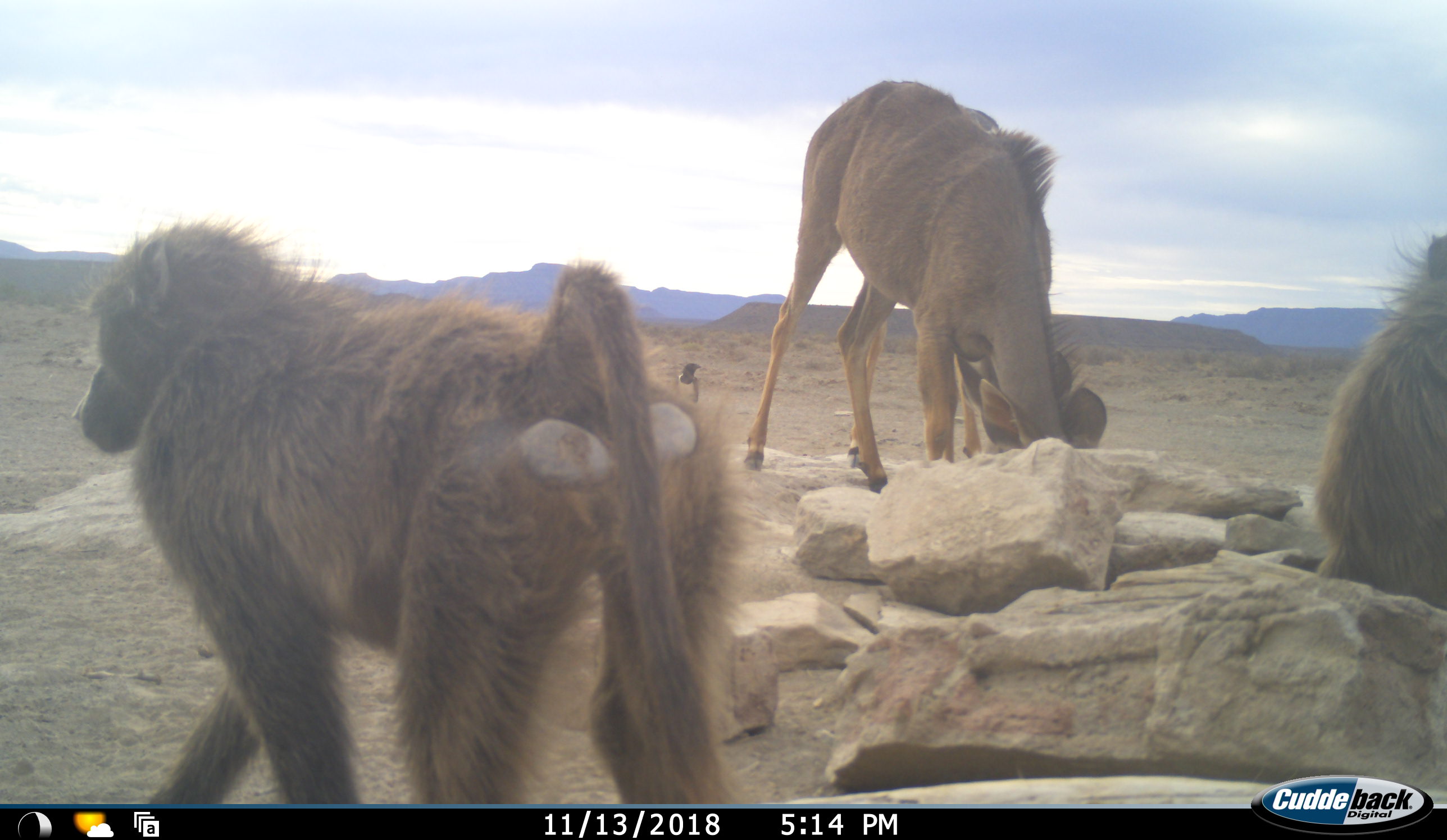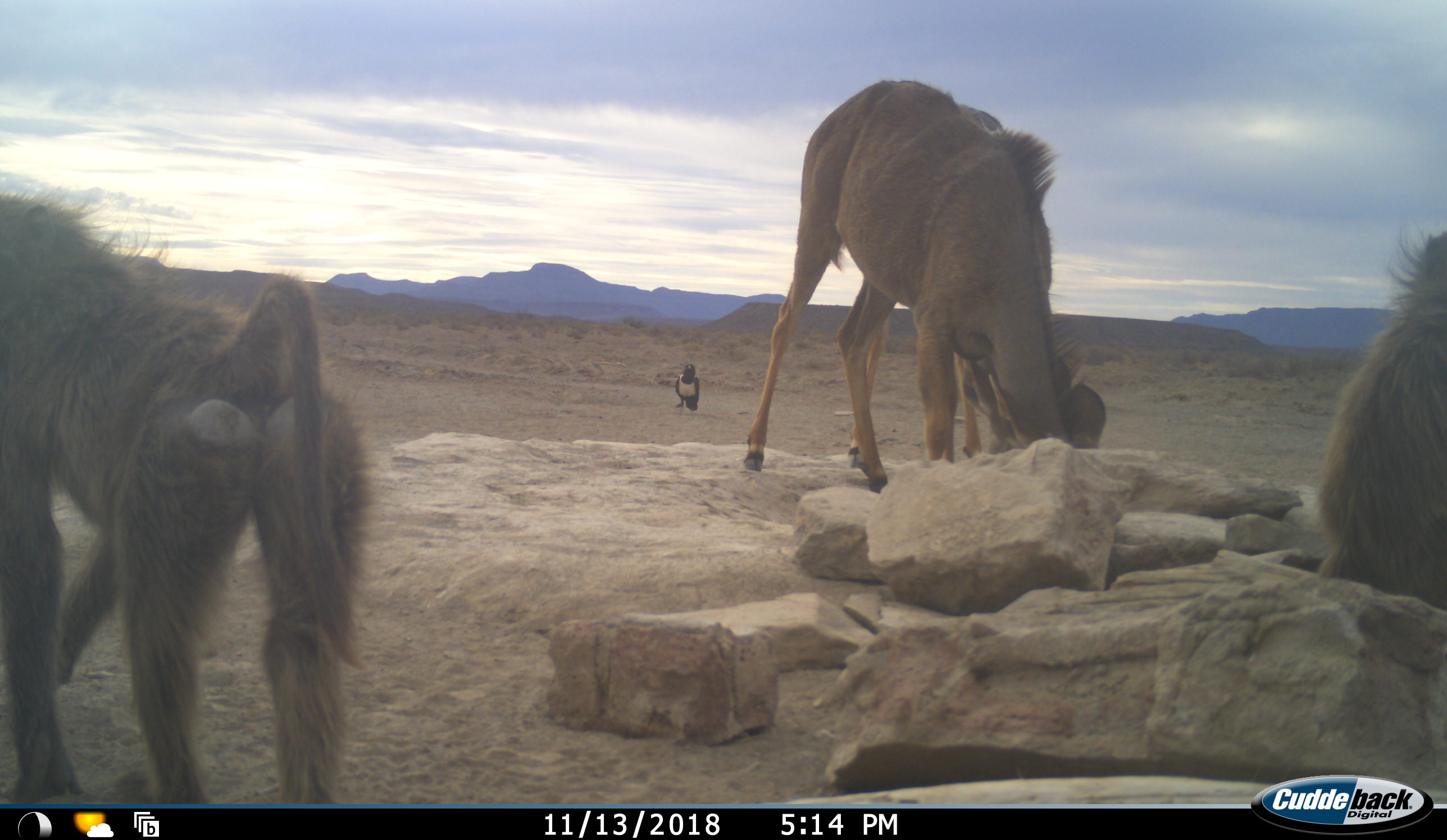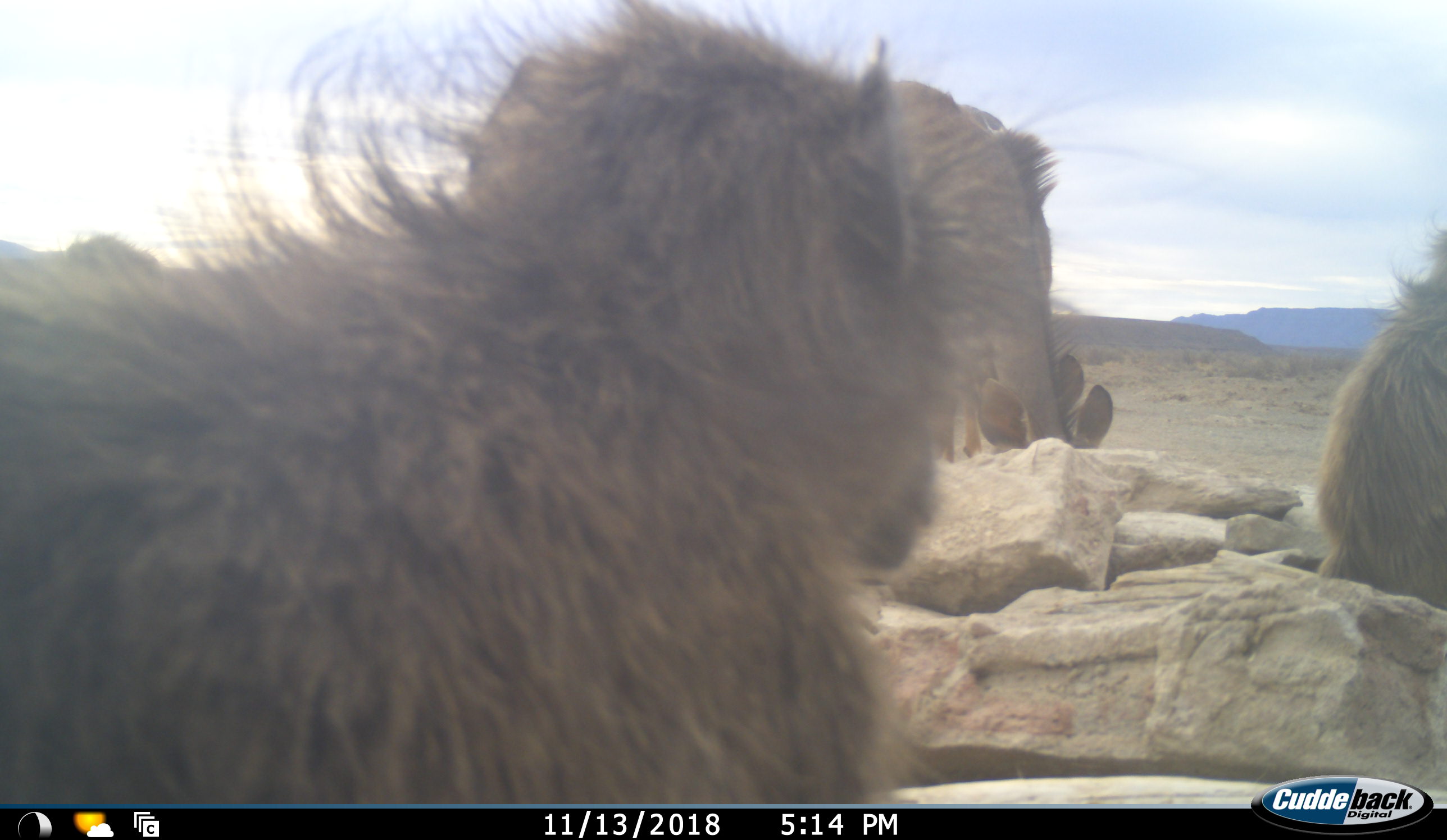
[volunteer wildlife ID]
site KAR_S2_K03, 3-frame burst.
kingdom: Animalia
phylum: Chordata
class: Mammalia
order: Primates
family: Cercopithecidae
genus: Papio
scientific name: Papio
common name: baboon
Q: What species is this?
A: Baboon (Papio).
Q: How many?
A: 3.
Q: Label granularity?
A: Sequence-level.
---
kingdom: Animalia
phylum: Chordata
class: Aves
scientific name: Aves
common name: bird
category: birdother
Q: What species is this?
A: Birdother (bird) (Aves).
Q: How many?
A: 1.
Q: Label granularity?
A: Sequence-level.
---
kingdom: Animalia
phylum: Chordata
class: Mammalia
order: Artiodactyla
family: Bovidae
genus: Tragelaphus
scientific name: Tragelaphus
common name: kudu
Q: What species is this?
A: Kudu (Tragelaphus).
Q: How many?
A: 2.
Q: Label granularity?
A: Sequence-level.